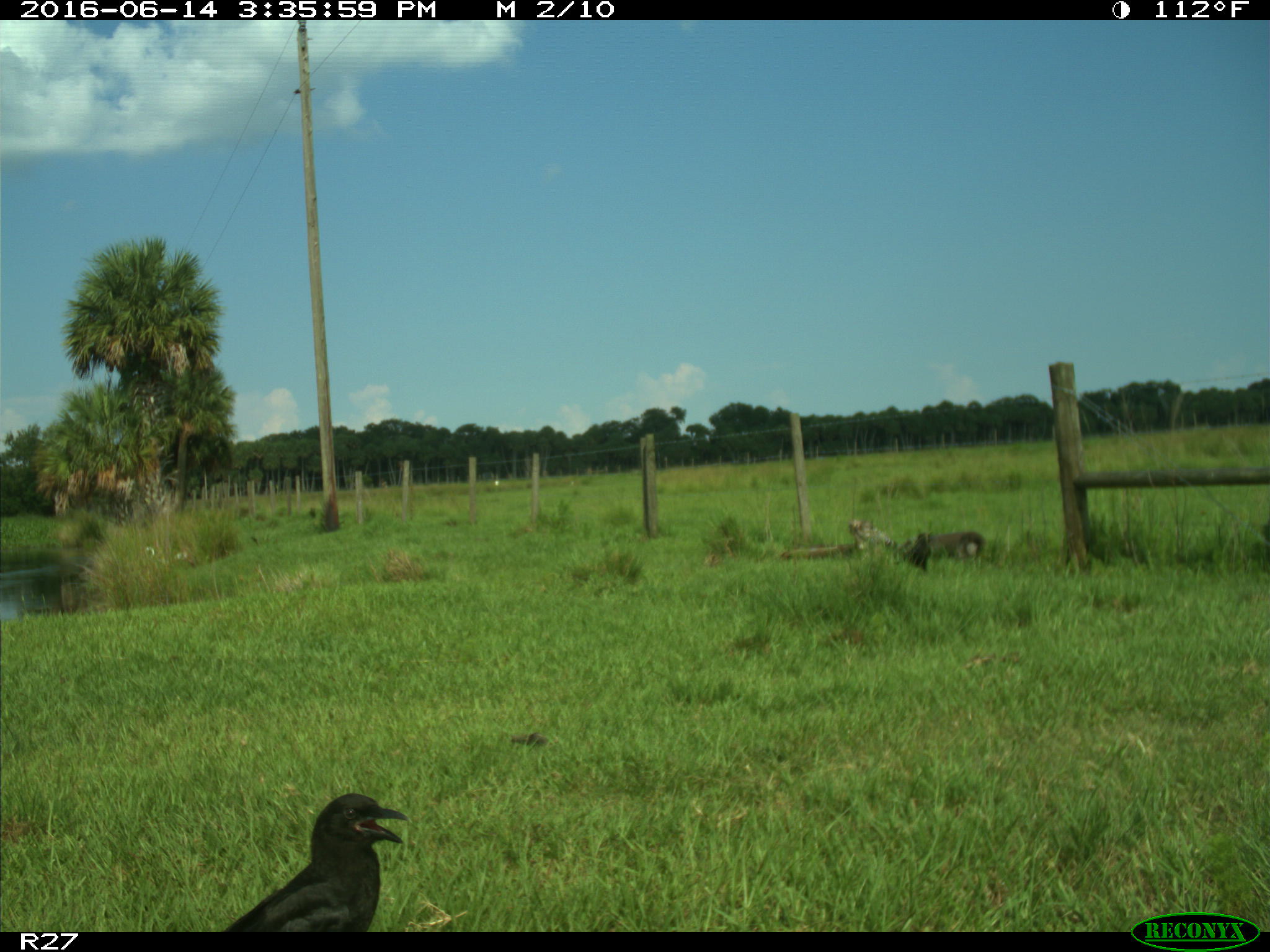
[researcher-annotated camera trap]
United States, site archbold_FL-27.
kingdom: Animalia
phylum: Chordata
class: Aves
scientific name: Aves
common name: birds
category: unidentified bird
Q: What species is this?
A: Unidentified bird (birds) (Aves).